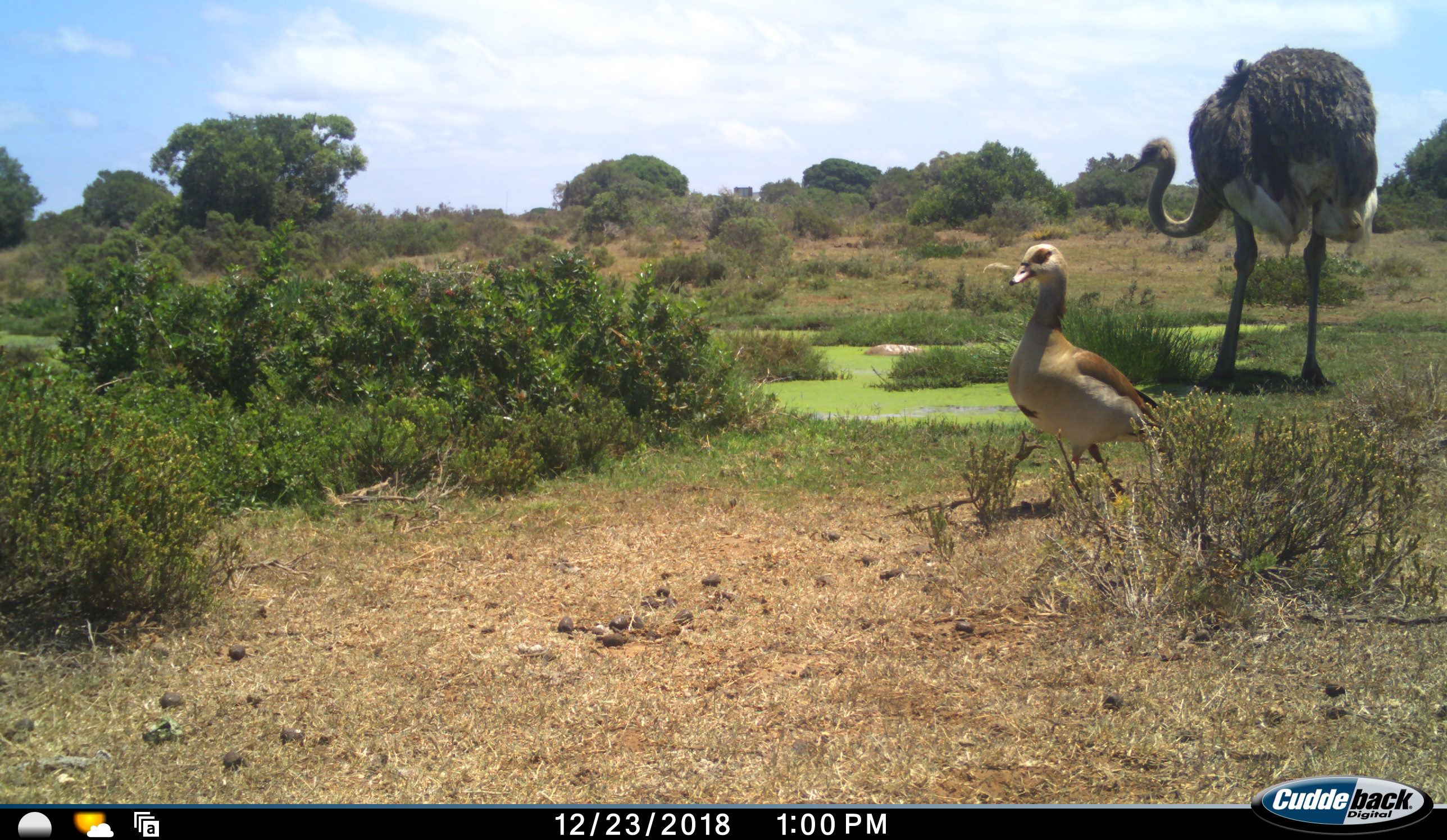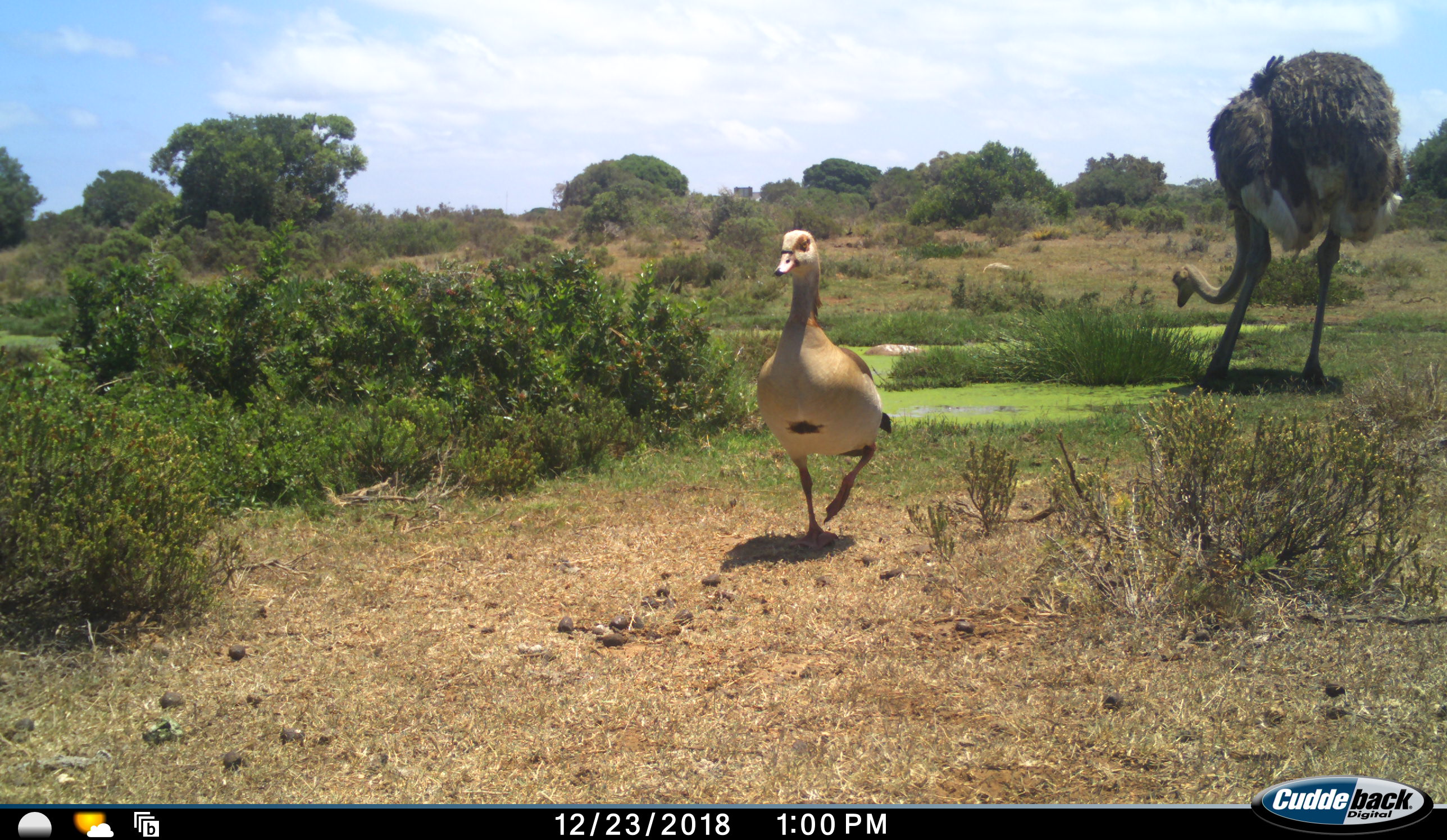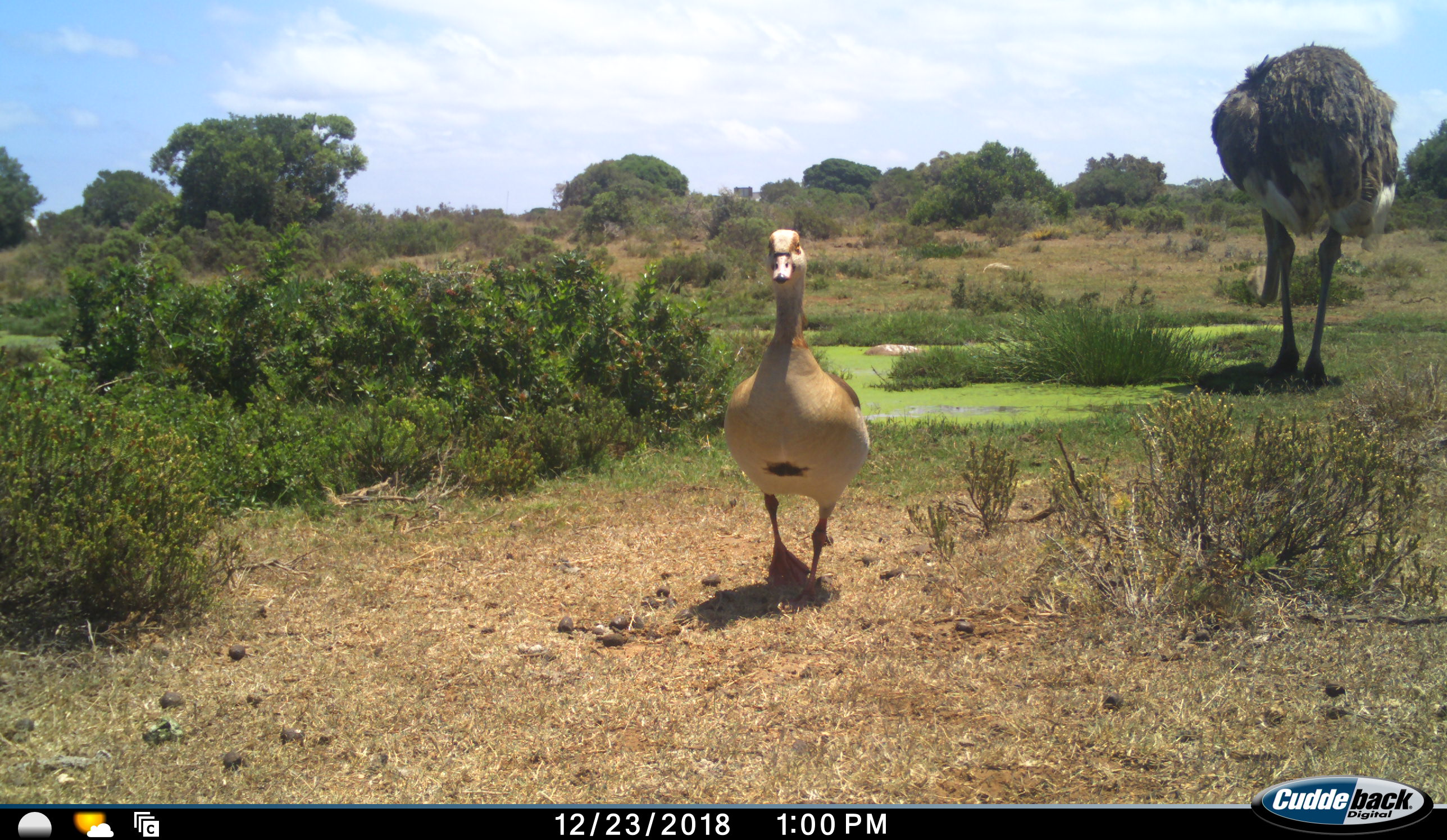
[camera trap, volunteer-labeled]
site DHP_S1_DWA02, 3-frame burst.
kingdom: Animalia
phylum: Chordata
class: Aves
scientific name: Aves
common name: bird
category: birdother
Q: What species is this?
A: Birdother (bird) (Aves).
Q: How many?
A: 1.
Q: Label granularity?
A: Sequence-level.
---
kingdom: Animalia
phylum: Chordata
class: Aves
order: Struthioniformes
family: Struthionidae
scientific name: Struthionidae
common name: ostrich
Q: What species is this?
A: Ostrich (Struthionidae).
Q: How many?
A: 1.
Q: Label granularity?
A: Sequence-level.